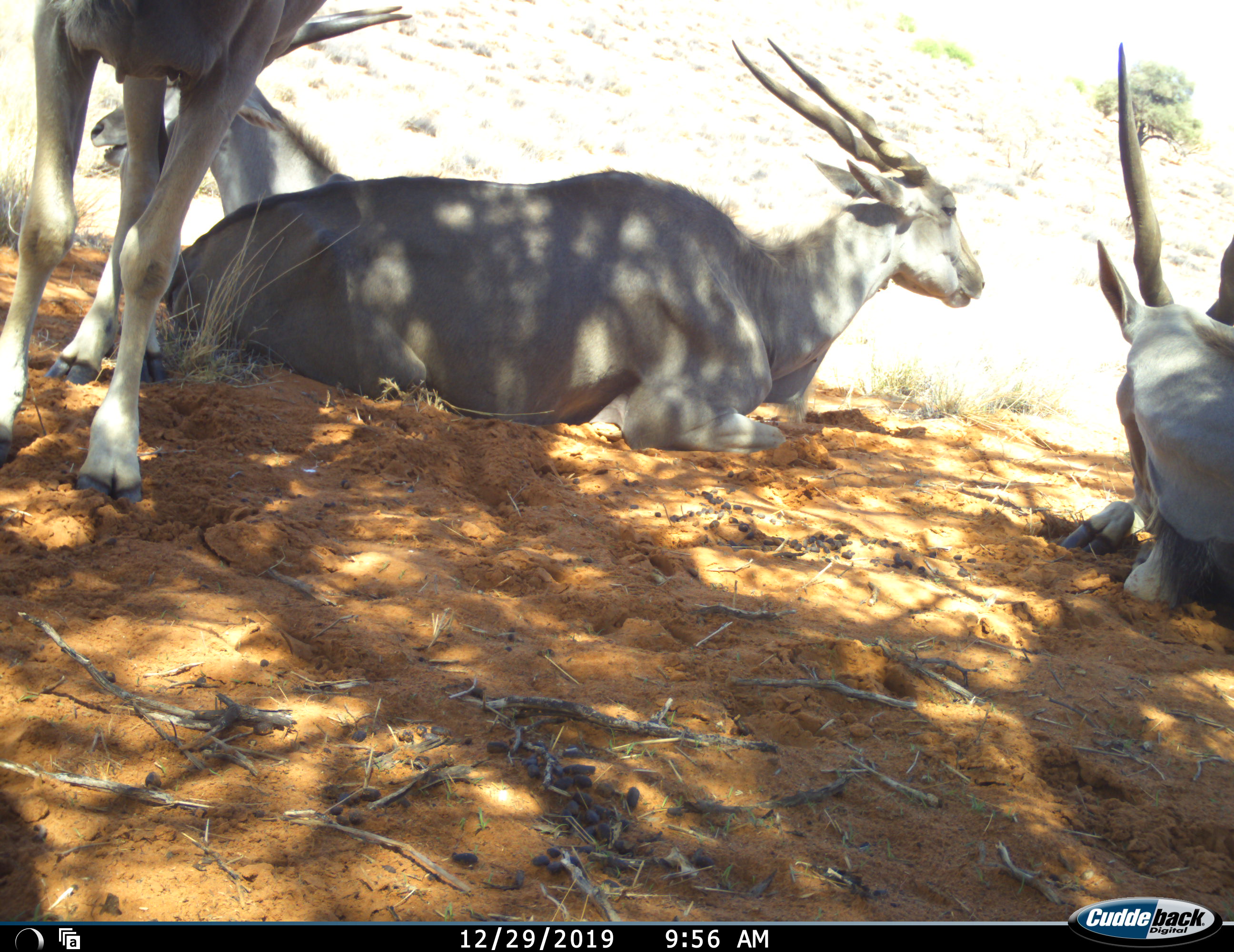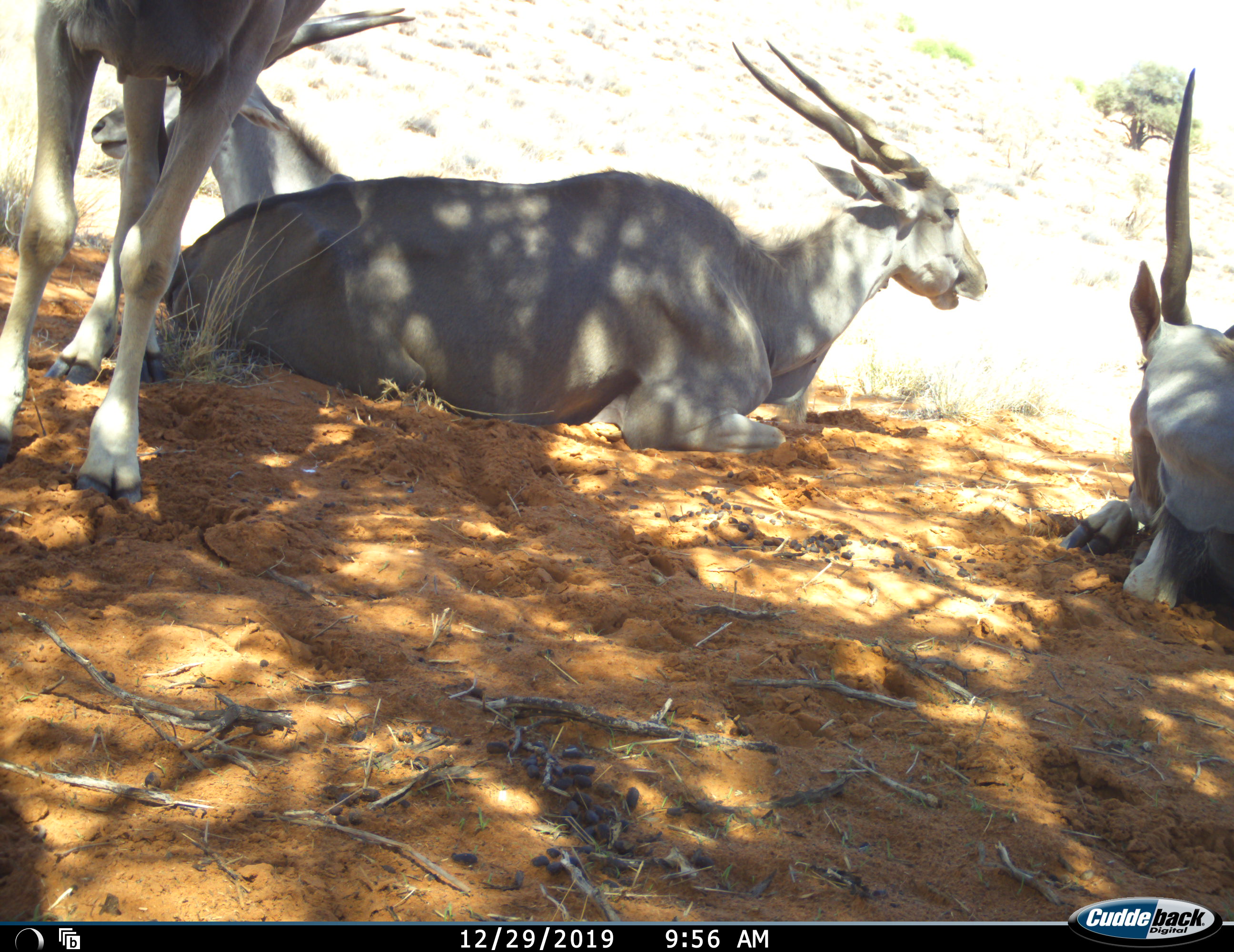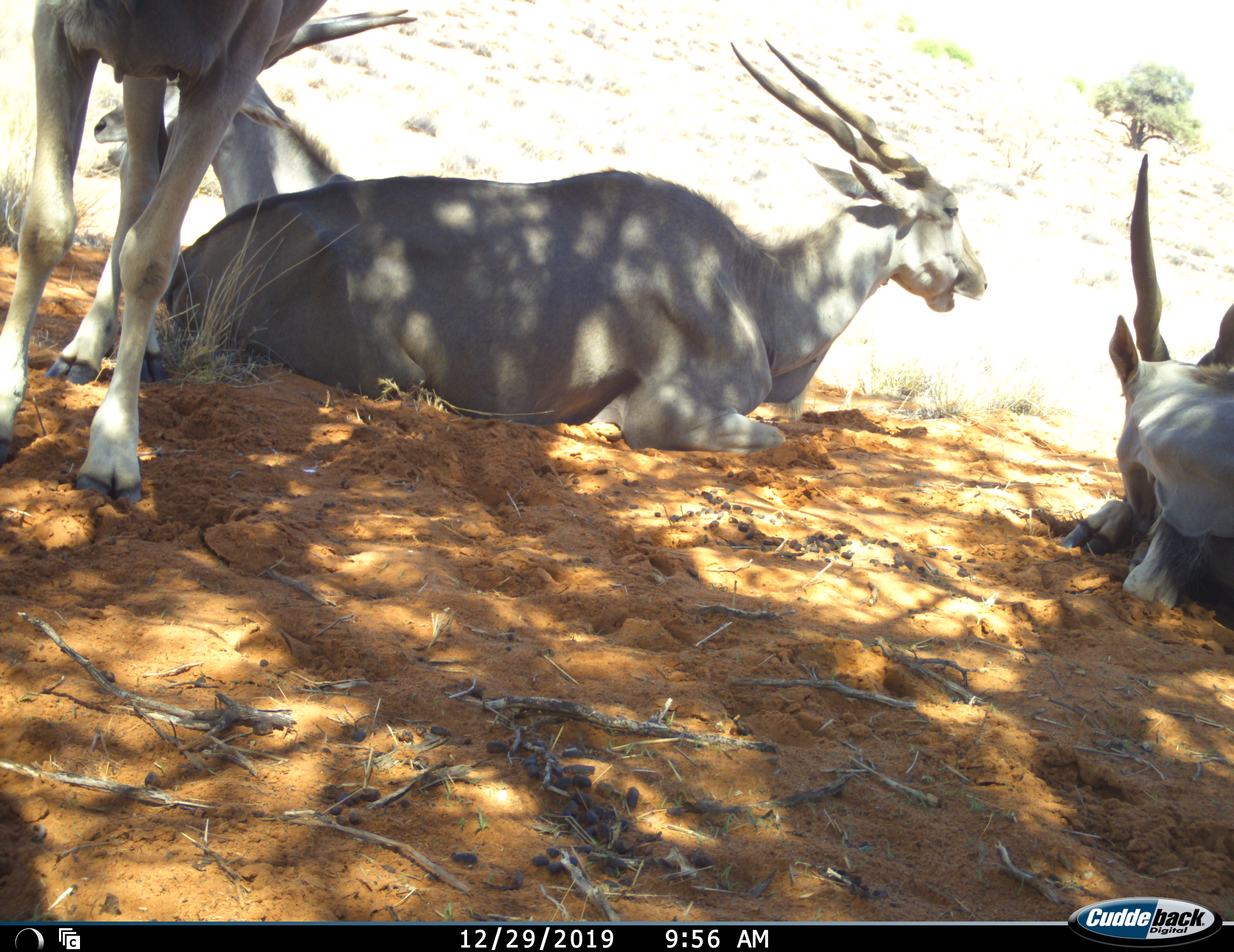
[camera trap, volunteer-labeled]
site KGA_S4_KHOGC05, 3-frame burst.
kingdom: Animalia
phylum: Chordata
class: Mammalia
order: Artiodactyla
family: Bovidae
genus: Tragelaphus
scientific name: Tragelaphus oryx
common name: eland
Eland (Tragelaphus oryx), count 4. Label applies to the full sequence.